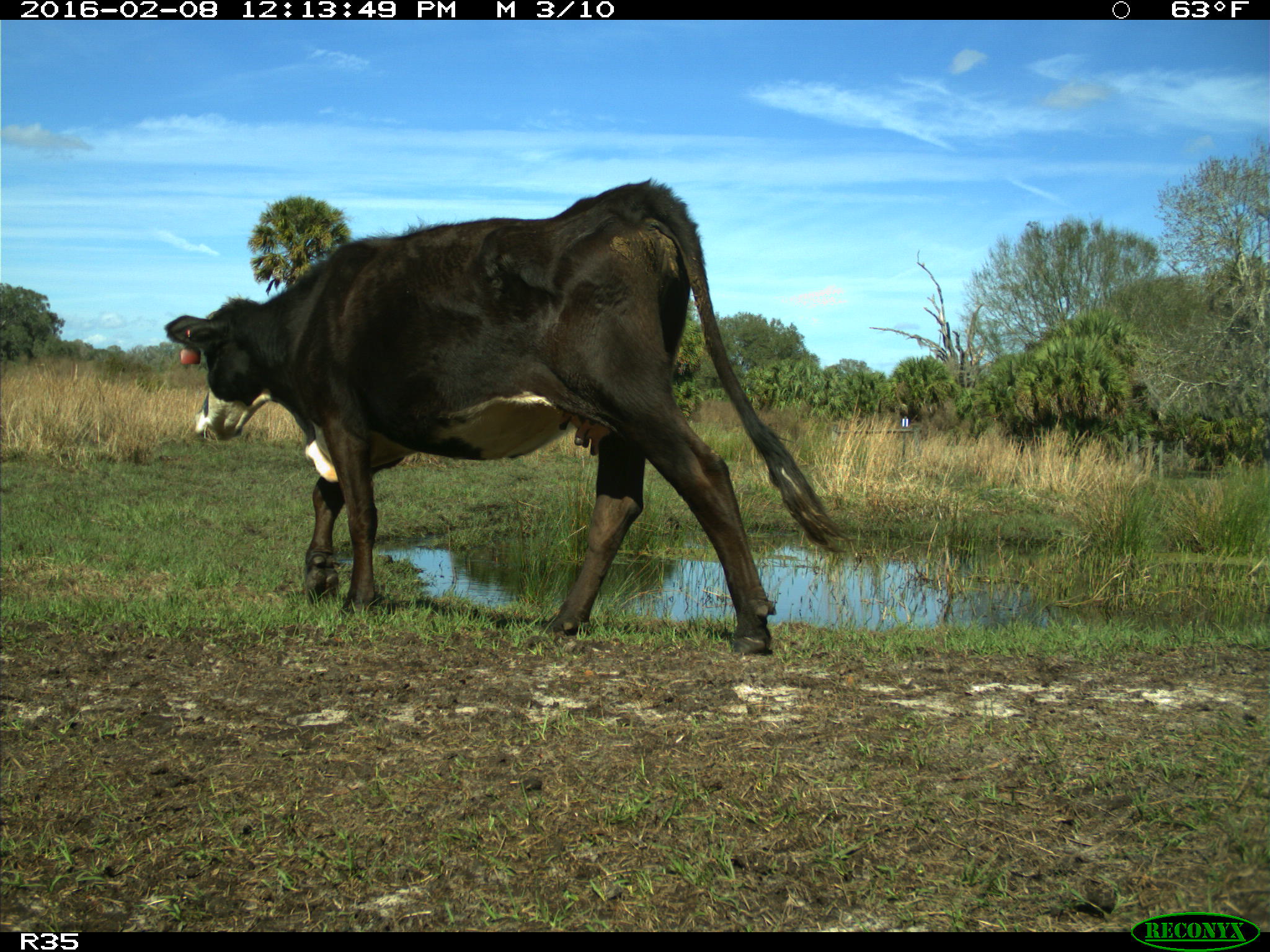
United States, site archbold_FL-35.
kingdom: Animalia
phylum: Chordata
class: Mammalia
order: Artiodactyla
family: Bovidae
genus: Bos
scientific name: Bos taurus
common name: domestic cow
Bos taurus (domestic cow).